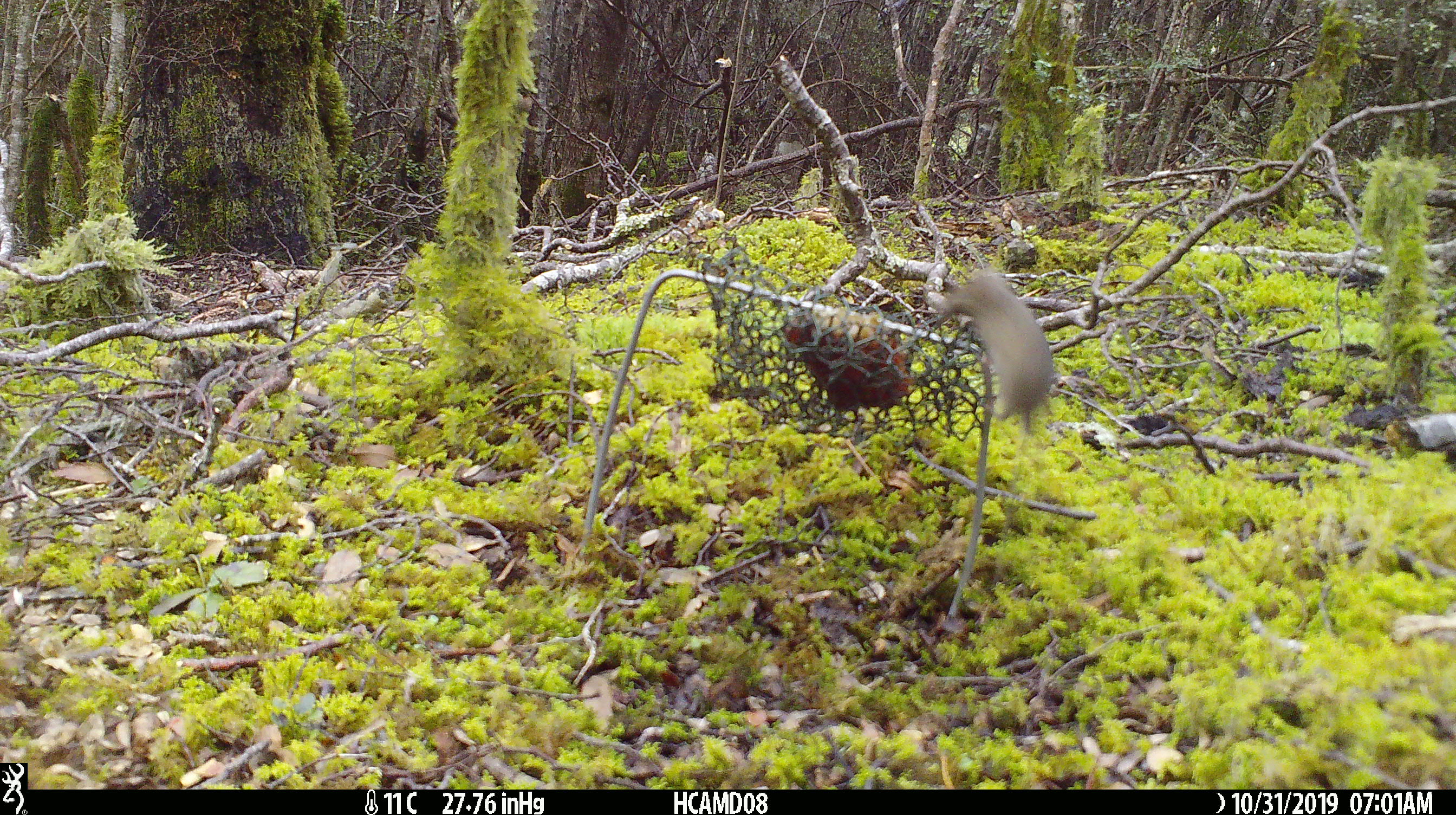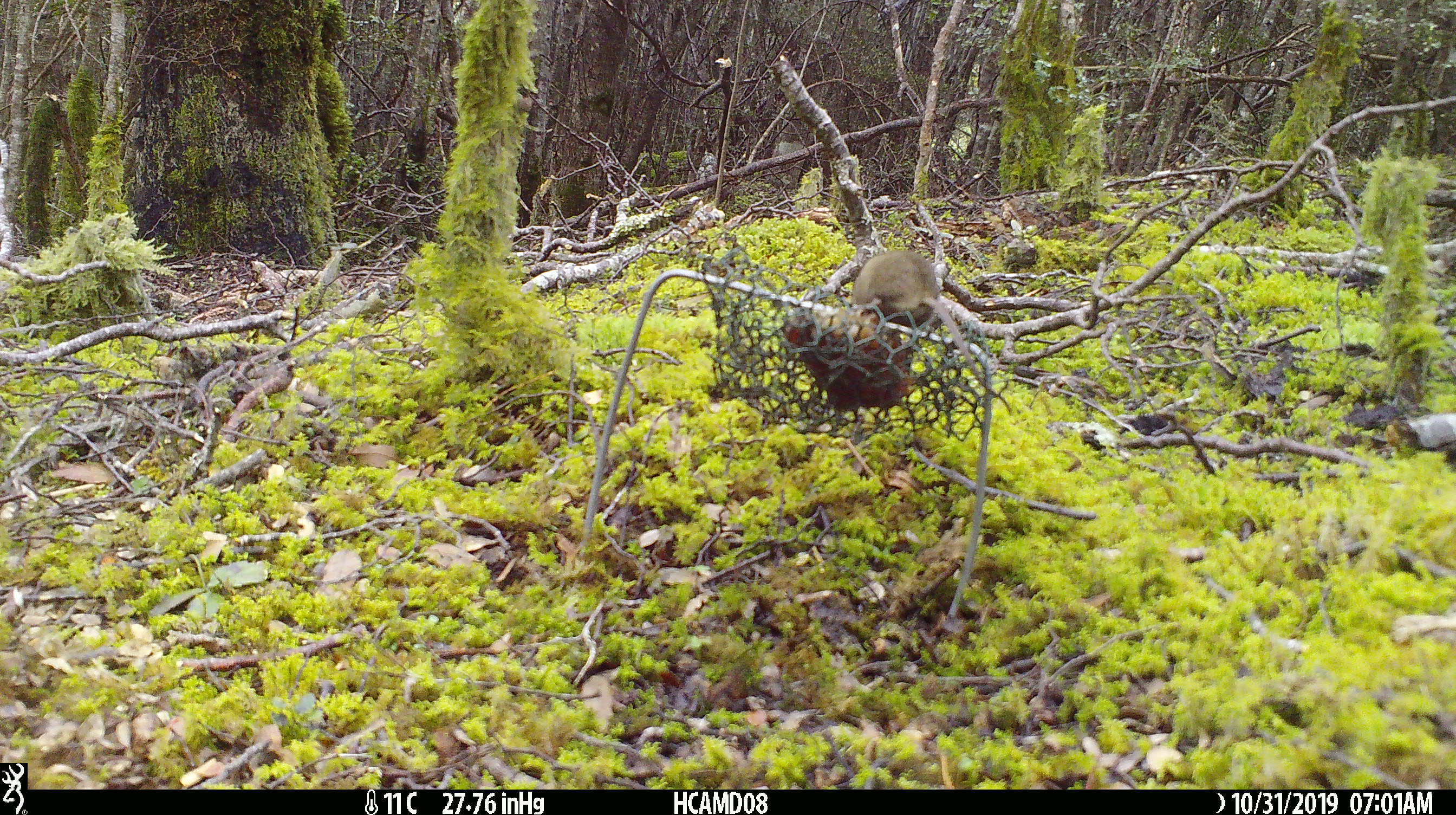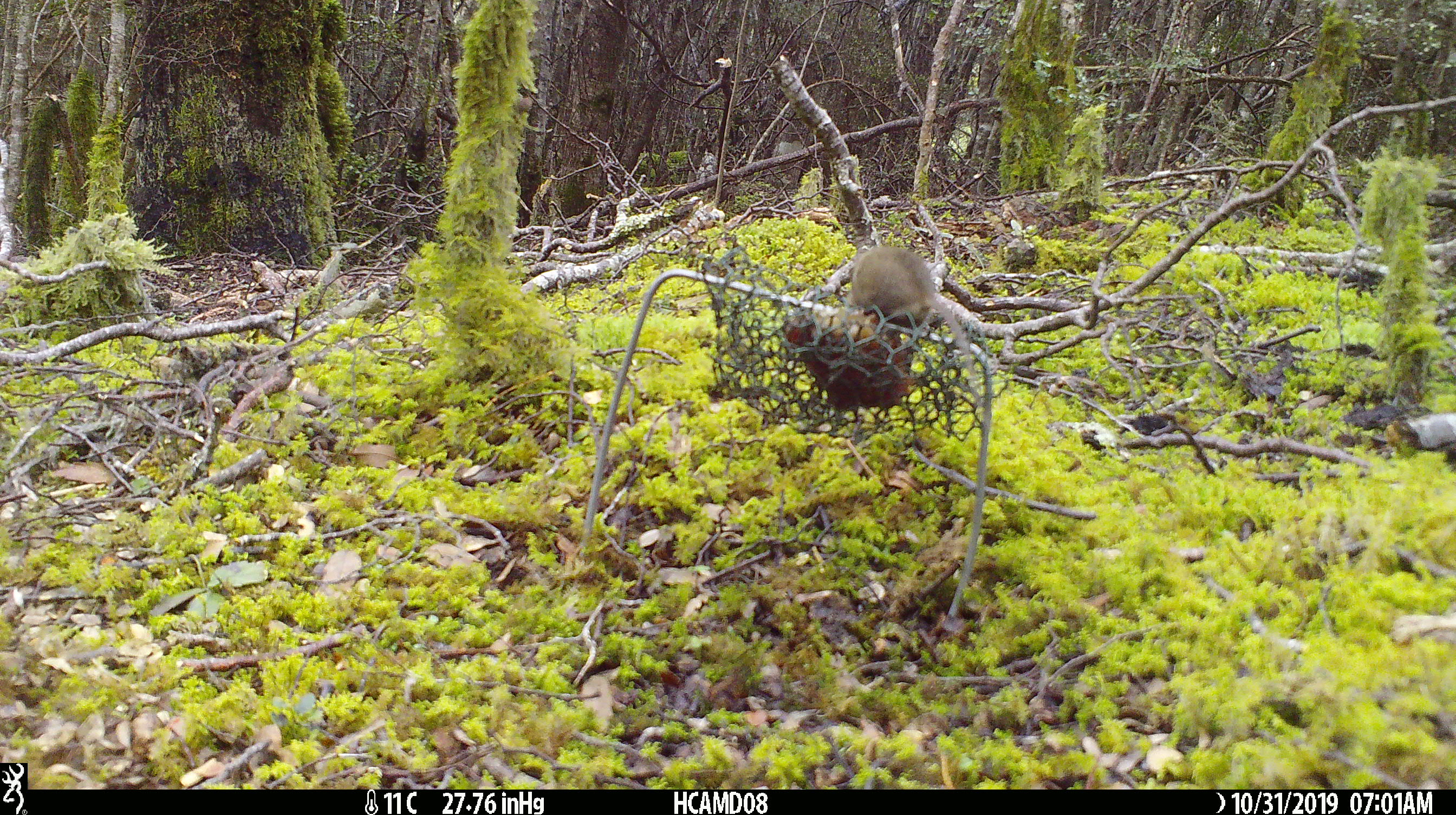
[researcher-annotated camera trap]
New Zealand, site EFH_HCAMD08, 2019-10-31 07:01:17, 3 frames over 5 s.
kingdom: Animalia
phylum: Chordata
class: Mammalia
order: Rodentia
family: Muridae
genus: Mus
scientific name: Mus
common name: mouse